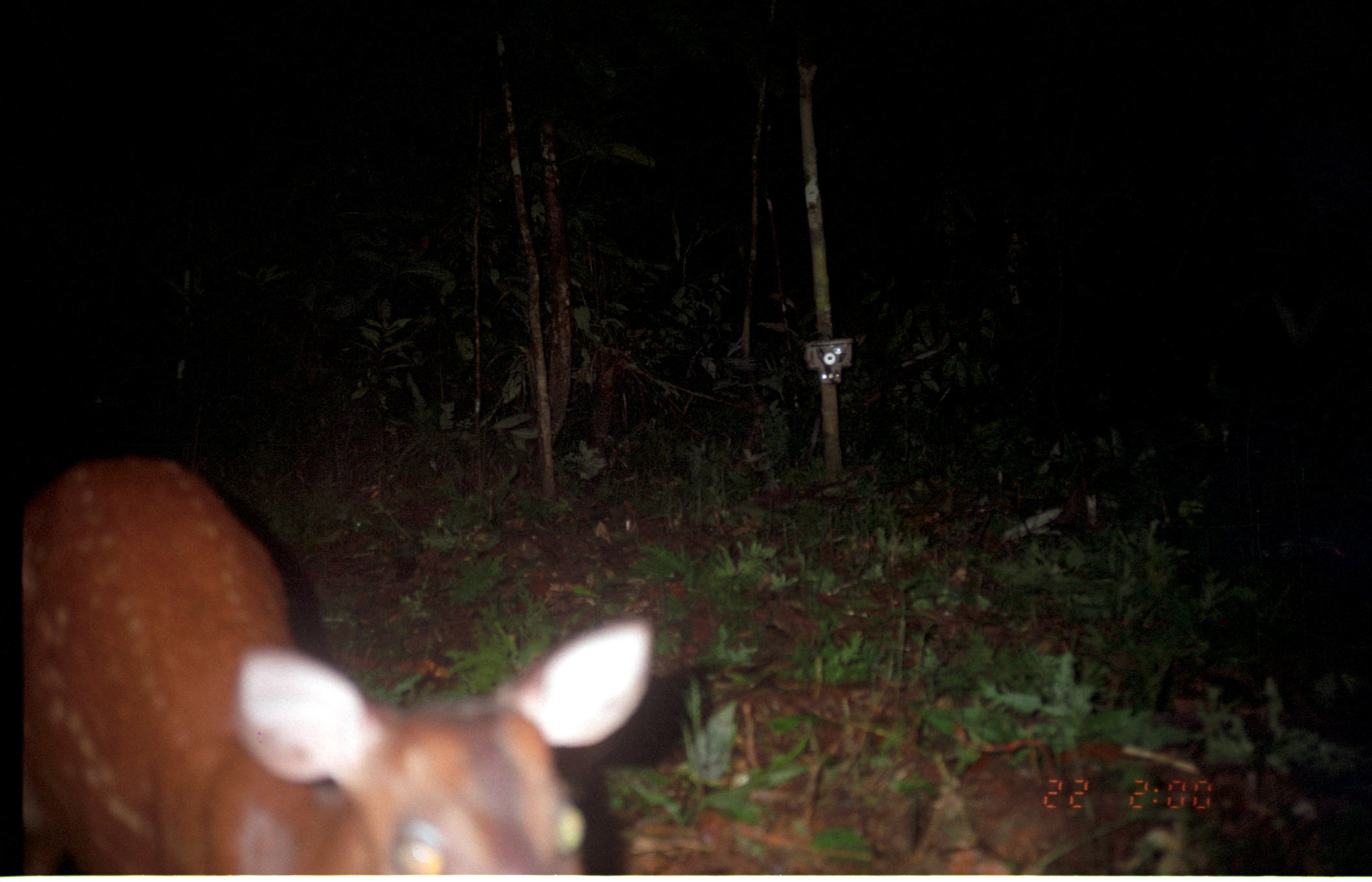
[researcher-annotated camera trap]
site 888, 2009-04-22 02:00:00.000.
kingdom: Animalia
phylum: Chordata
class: Mammalia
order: Artiodactyla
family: Cervidae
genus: Mazama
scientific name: Mazama americana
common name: red brocket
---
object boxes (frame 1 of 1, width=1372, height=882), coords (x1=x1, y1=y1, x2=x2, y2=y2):
mazama americana: (x1=24, y1=456, x2=653, y2=876)